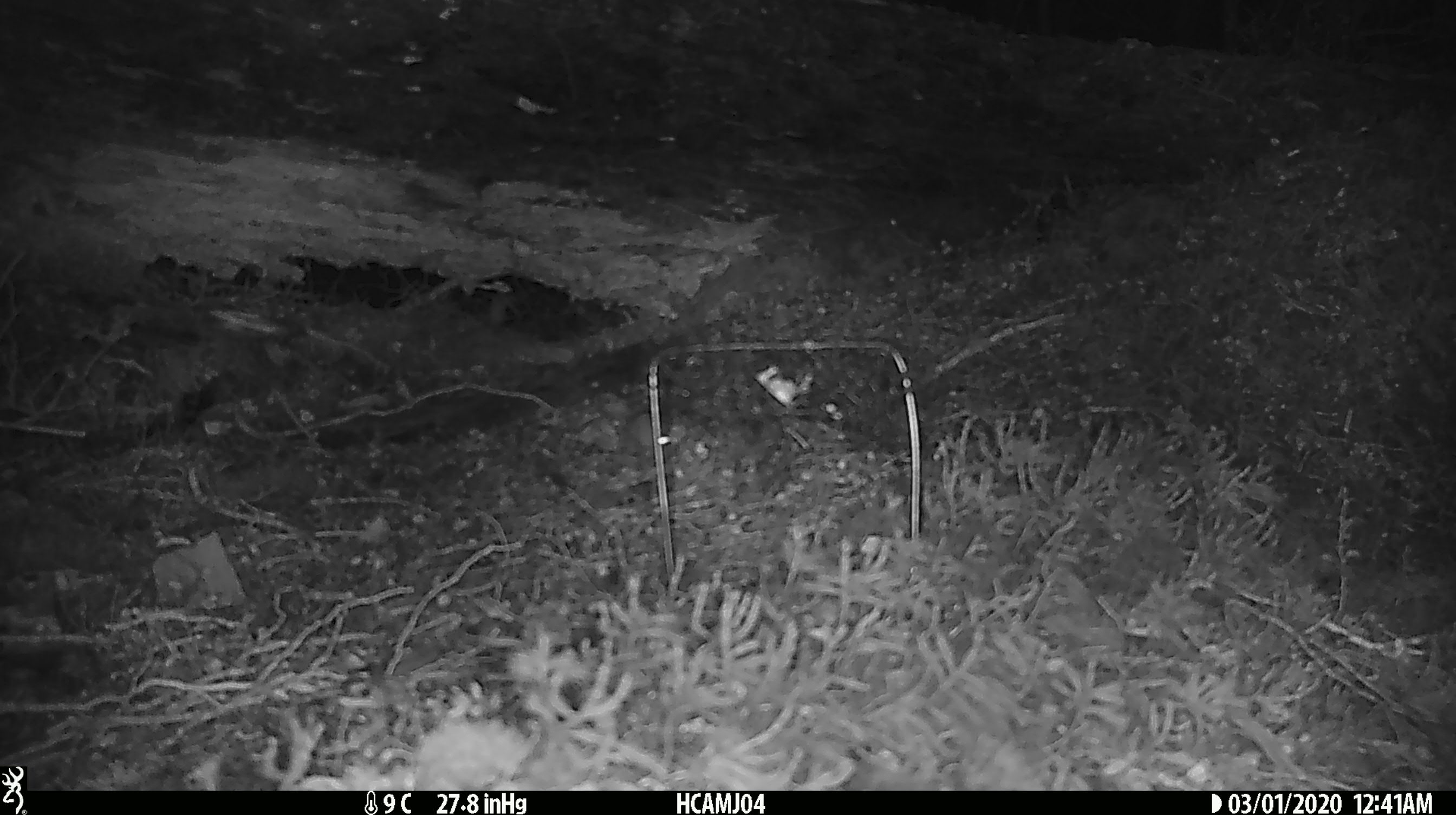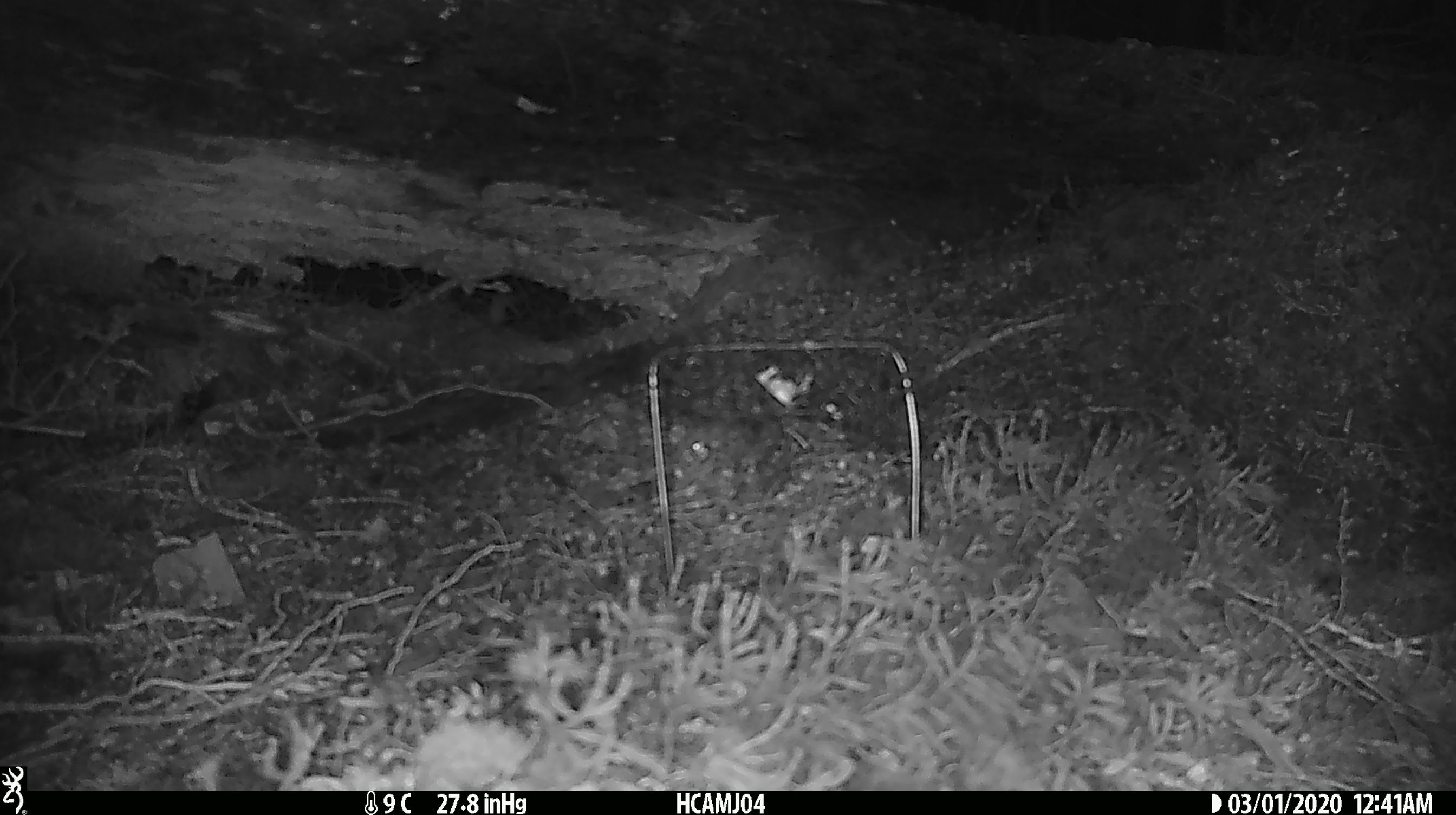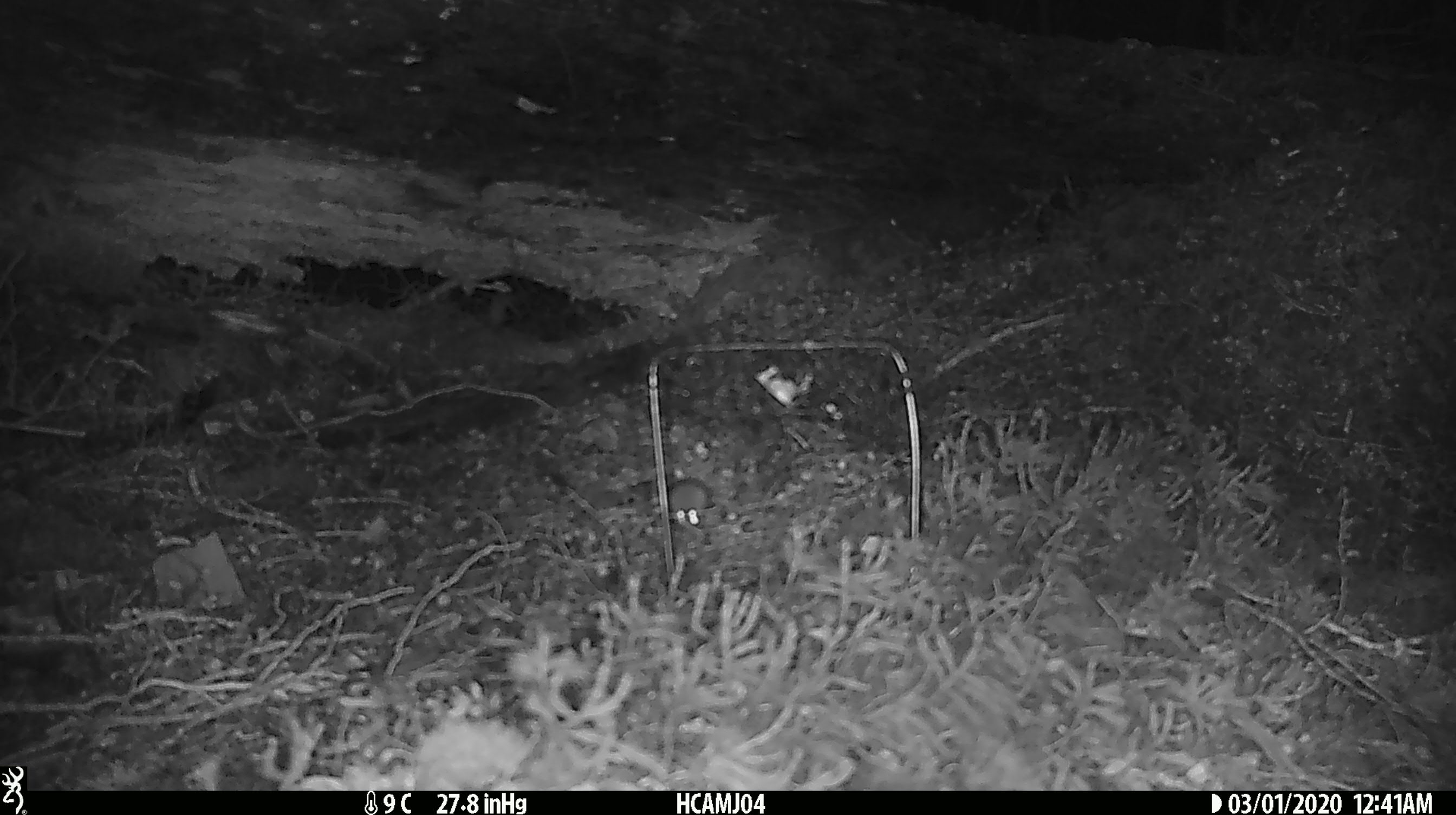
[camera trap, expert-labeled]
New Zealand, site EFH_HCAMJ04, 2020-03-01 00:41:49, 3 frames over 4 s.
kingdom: Animalia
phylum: Chordata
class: Mammalia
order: Rodentia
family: Muridae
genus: Mus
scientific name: Mus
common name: mouse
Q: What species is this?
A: Mouse (Mus).